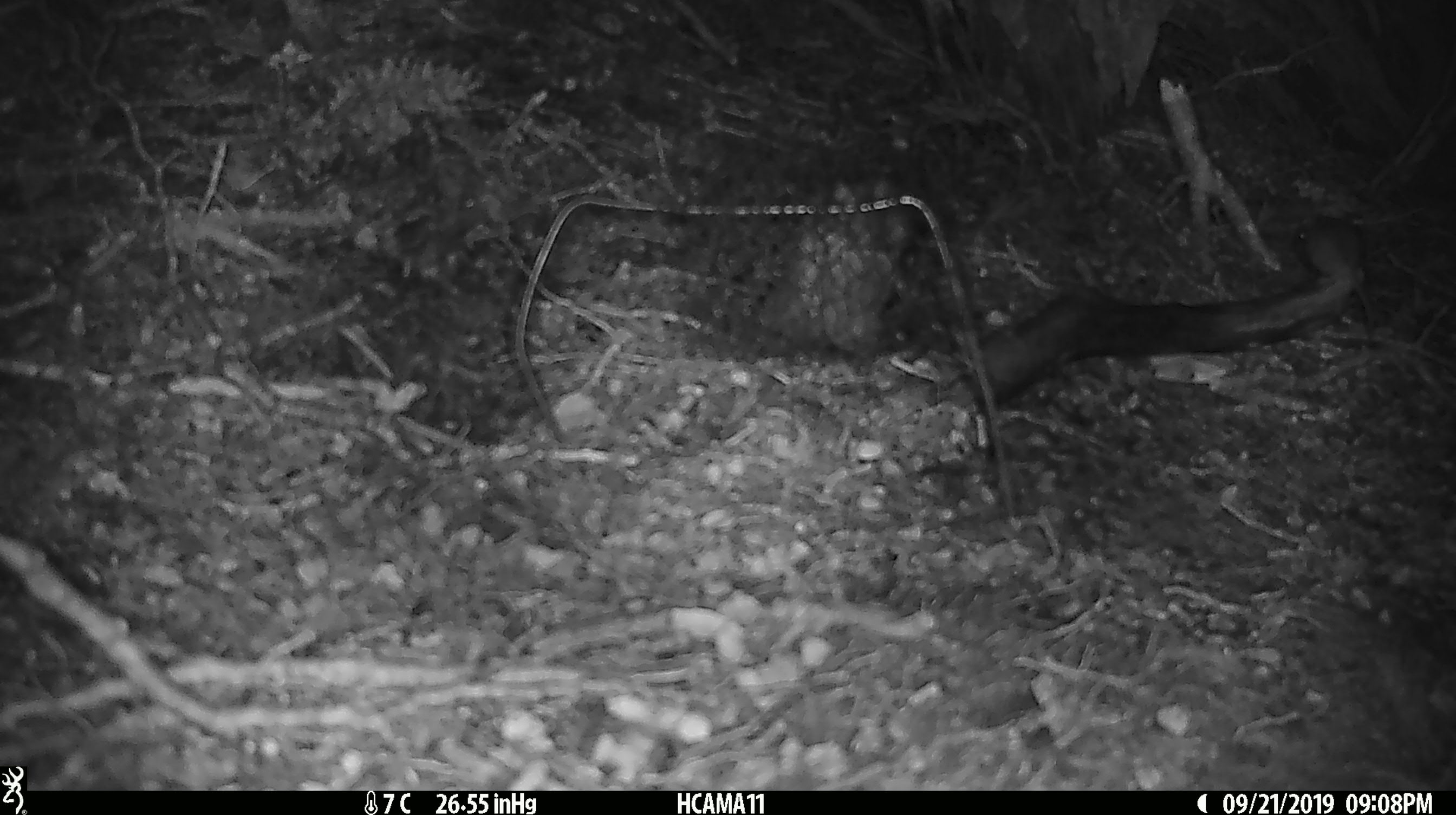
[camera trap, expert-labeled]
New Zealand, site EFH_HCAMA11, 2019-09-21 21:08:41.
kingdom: Animalia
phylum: Chordata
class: Mammalia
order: Rodentia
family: Muridae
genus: Mus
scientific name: Mus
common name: mouse